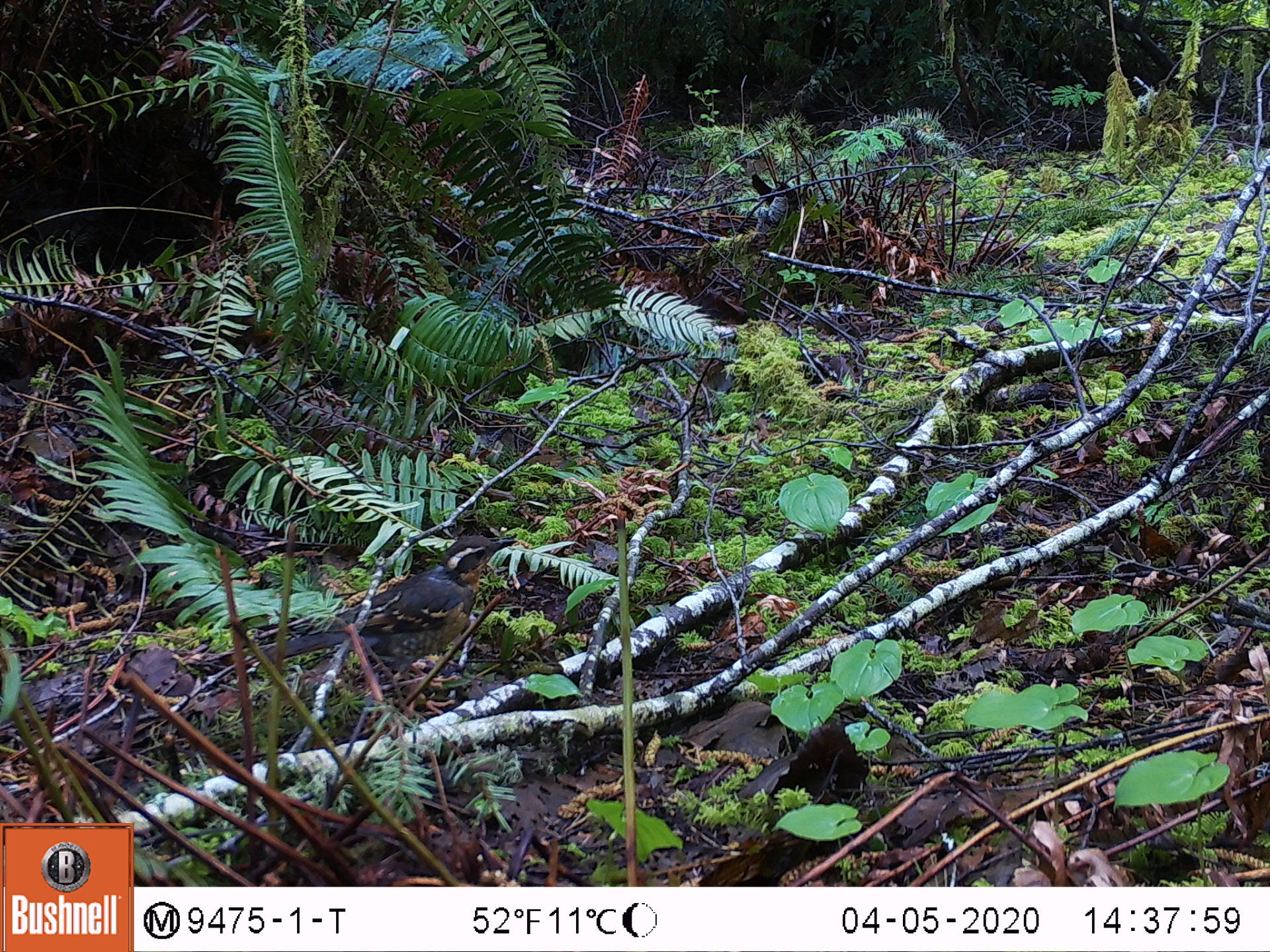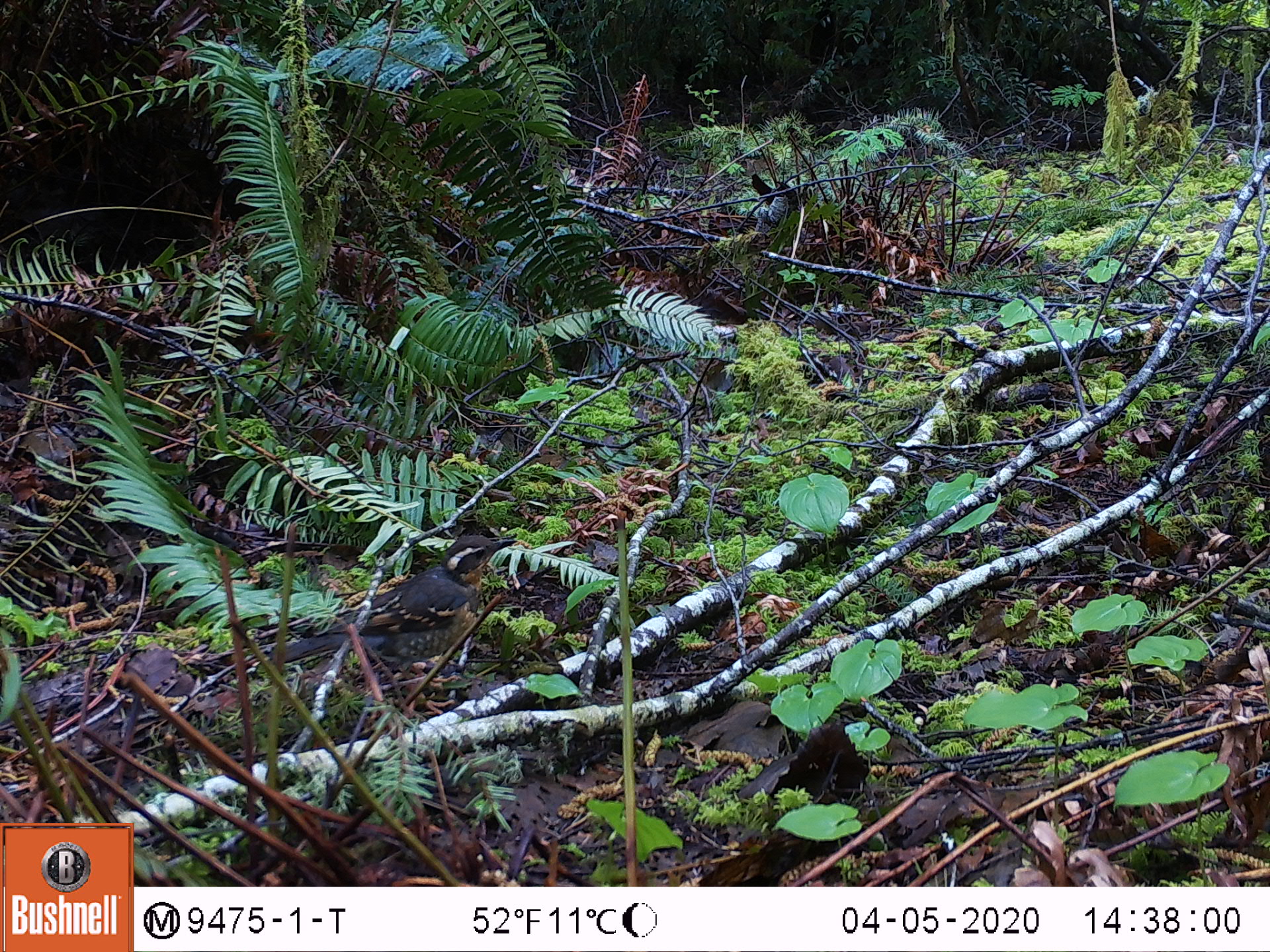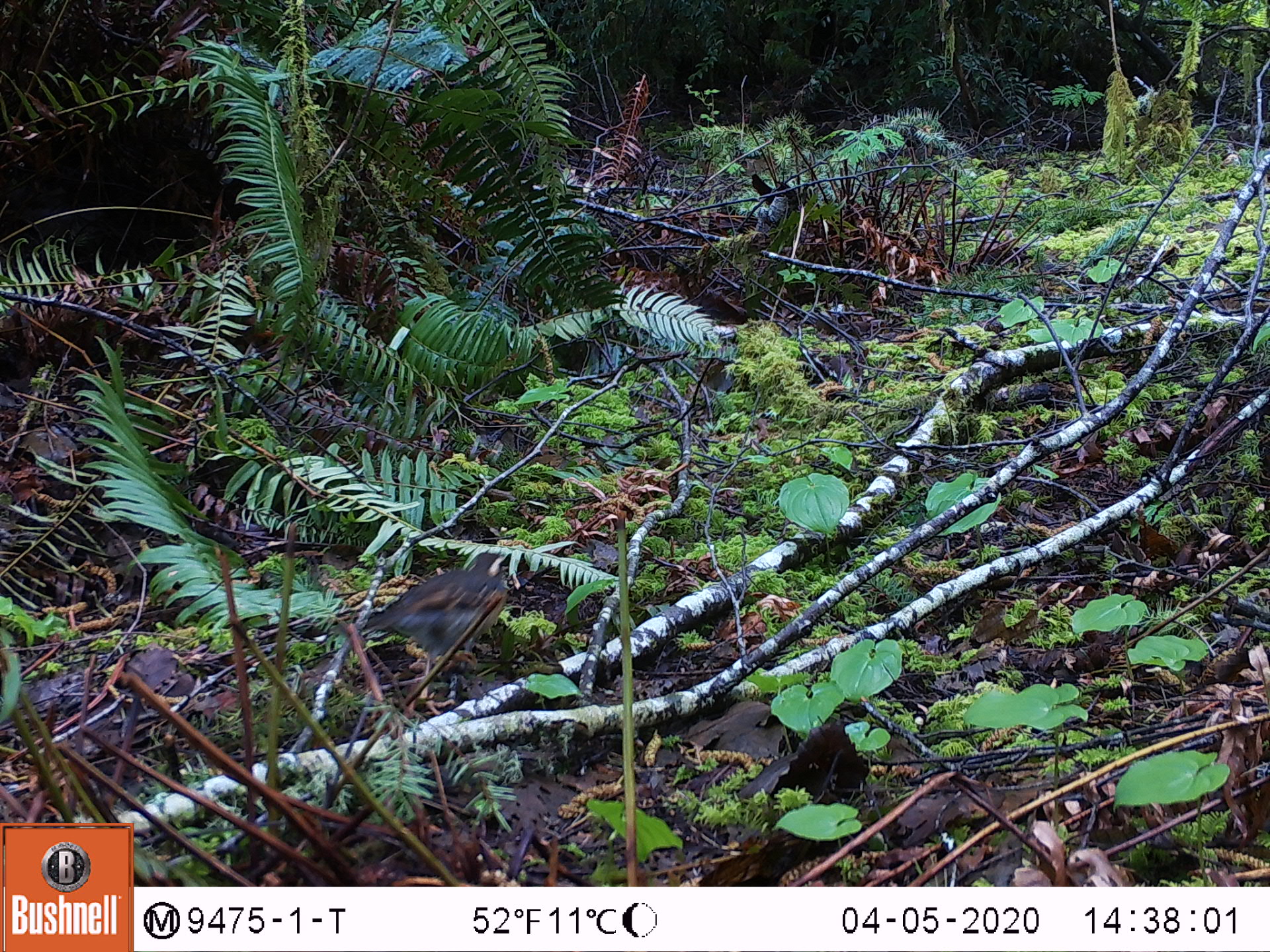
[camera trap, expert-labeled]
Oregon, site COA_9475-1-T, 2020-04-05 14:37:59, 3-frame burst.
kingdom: Animalia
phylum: Chordata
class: Aves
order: Passeriformes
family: Turdidae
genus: Ixoreus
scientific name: Ixoreus naevius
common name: varied thrush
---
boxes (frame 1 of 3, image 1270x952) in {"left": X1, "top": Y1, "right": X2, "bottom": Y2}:
varied thrush: {"left": 277, "top": 534, "right": 518, "bottom": 686}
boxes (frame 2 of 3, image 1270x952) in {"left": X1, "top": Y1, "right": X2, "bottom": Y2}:
varied thrush: {"left": 272, "top": 531, "right": 515, "bottom": 712}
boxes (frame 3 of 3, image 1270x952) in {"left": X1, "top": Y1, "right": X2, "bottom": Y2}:
varied thrush: {"left": 358, "top": 546, "right": 516, "bottom": 680}